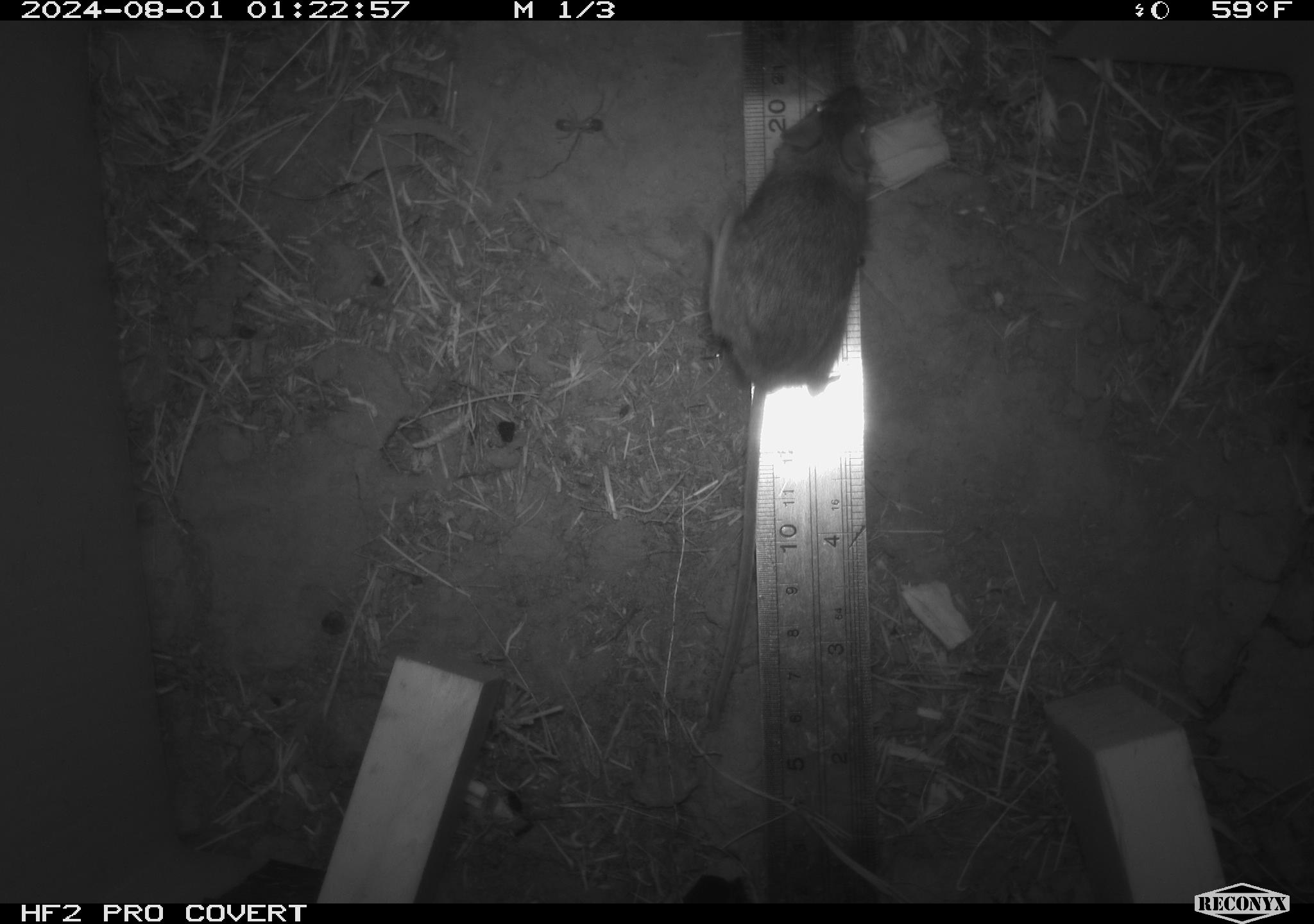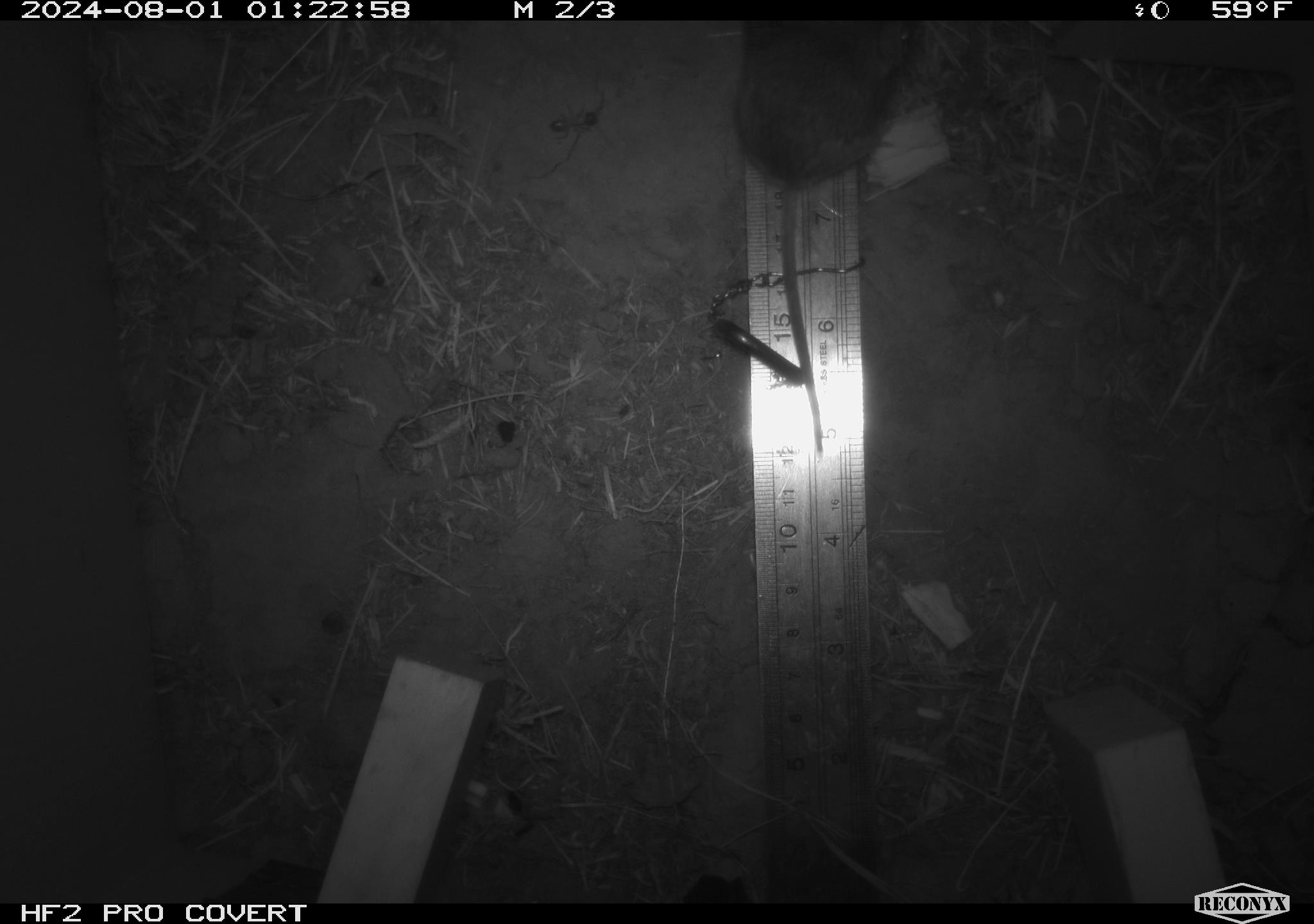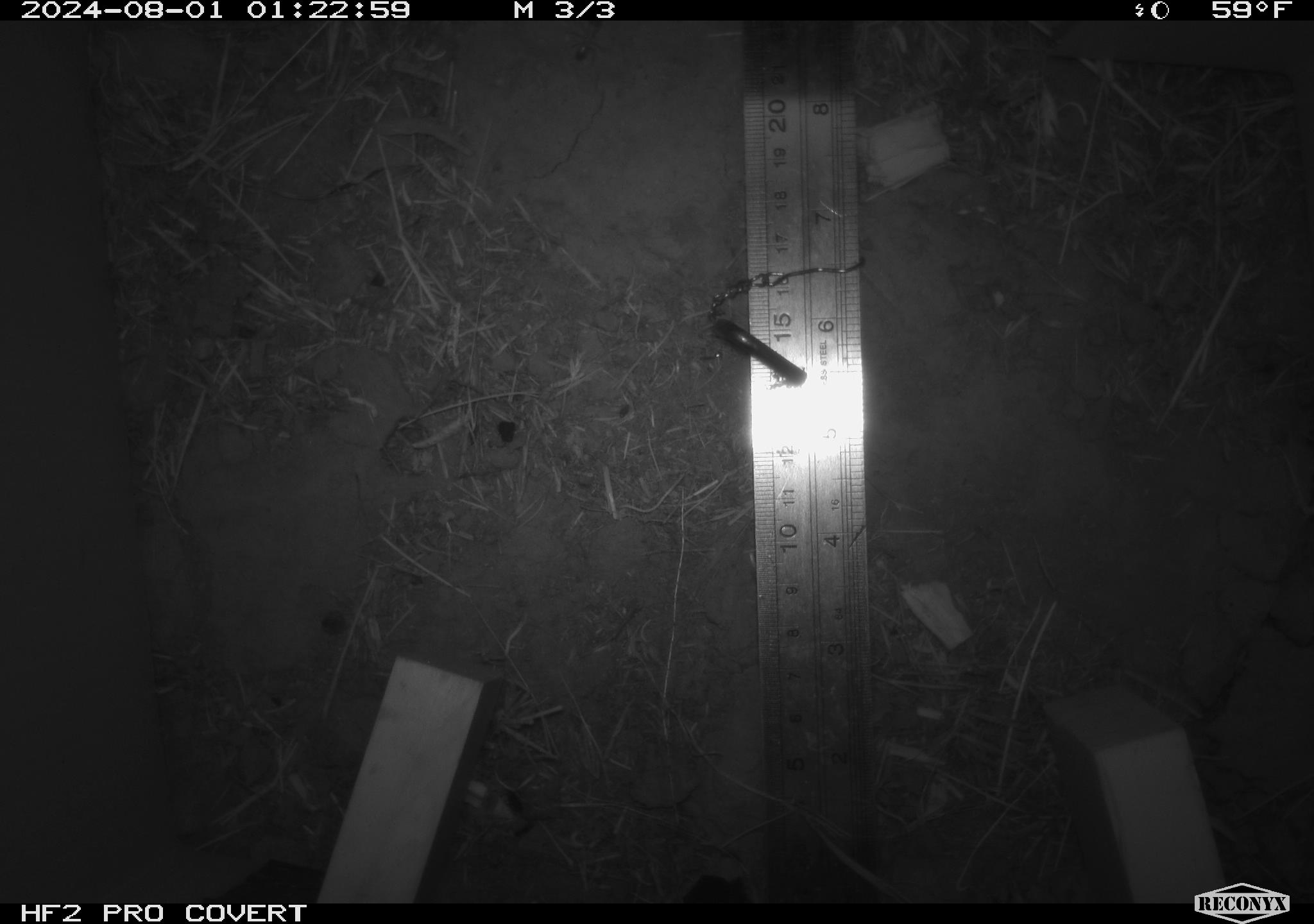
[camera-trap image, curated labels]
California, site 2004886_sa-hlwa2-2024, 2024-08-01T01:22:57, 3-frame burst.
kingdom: Animalia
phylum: Chordata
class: Mammalia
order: Rodentia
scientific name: Rodentia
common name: mouse species